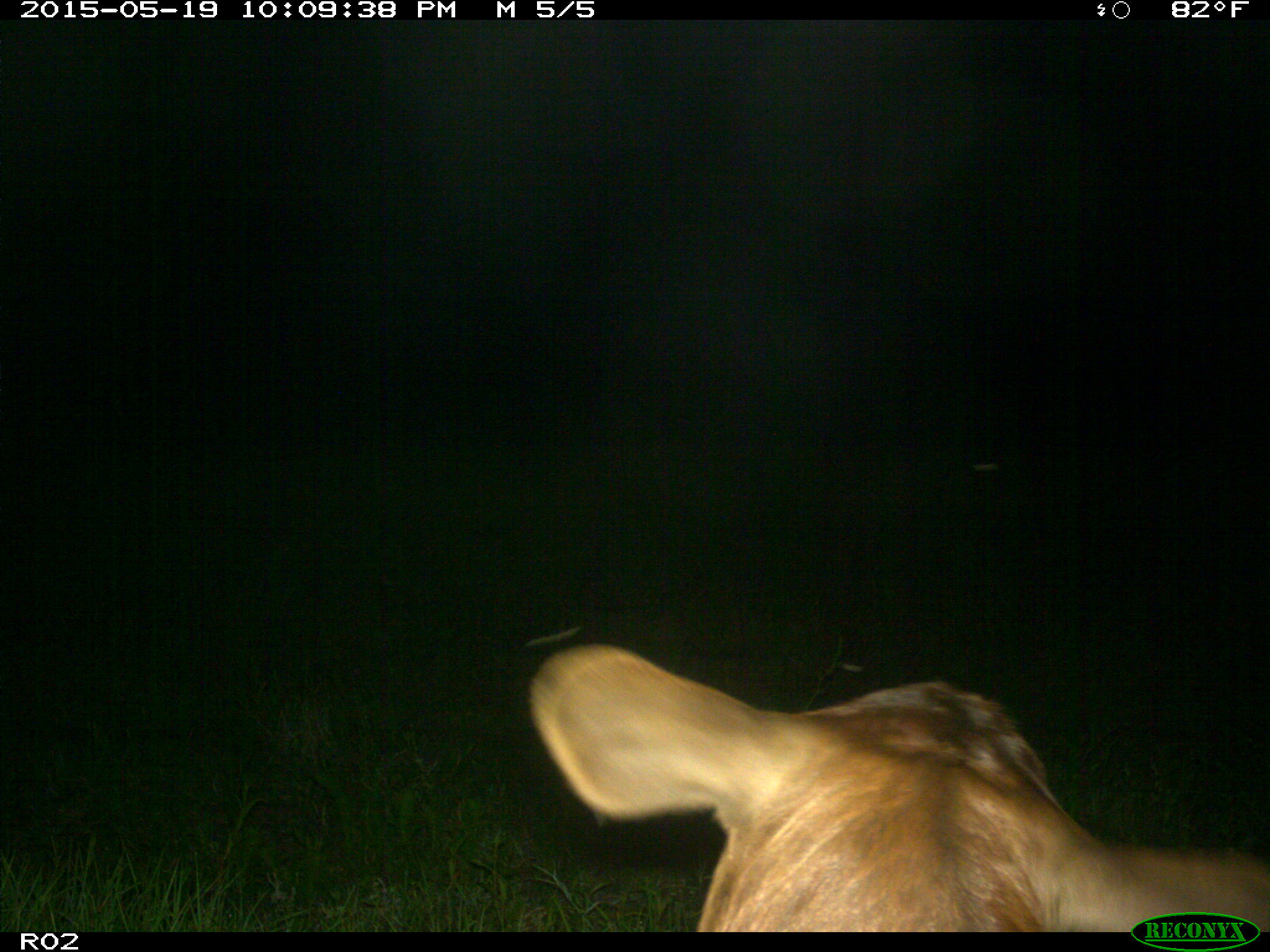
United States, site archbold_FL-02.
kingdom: Animalia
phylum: Chordata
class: Mammalia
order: Artiodactyla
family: Bovidae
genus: Bos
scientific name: Bos taurus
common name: domestic cow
Bos taurus (domestic cow).